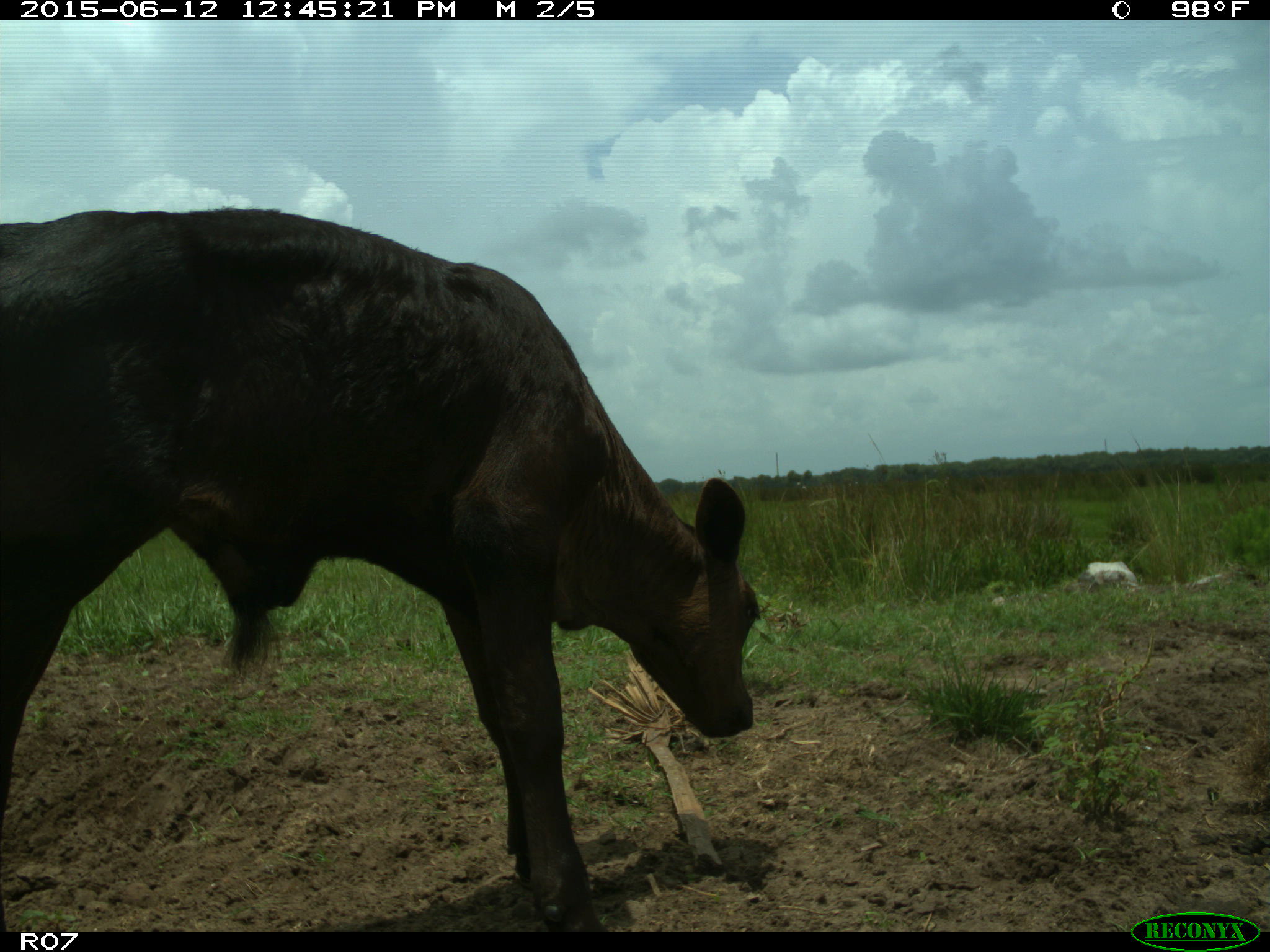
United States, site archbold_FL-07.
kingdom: Animalia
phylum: Chordata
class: Mammalia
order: Artiodactyla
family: Bovidae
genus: Bos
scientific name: Bos taurus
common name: domestic cow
Bos taurus (domestic cow).